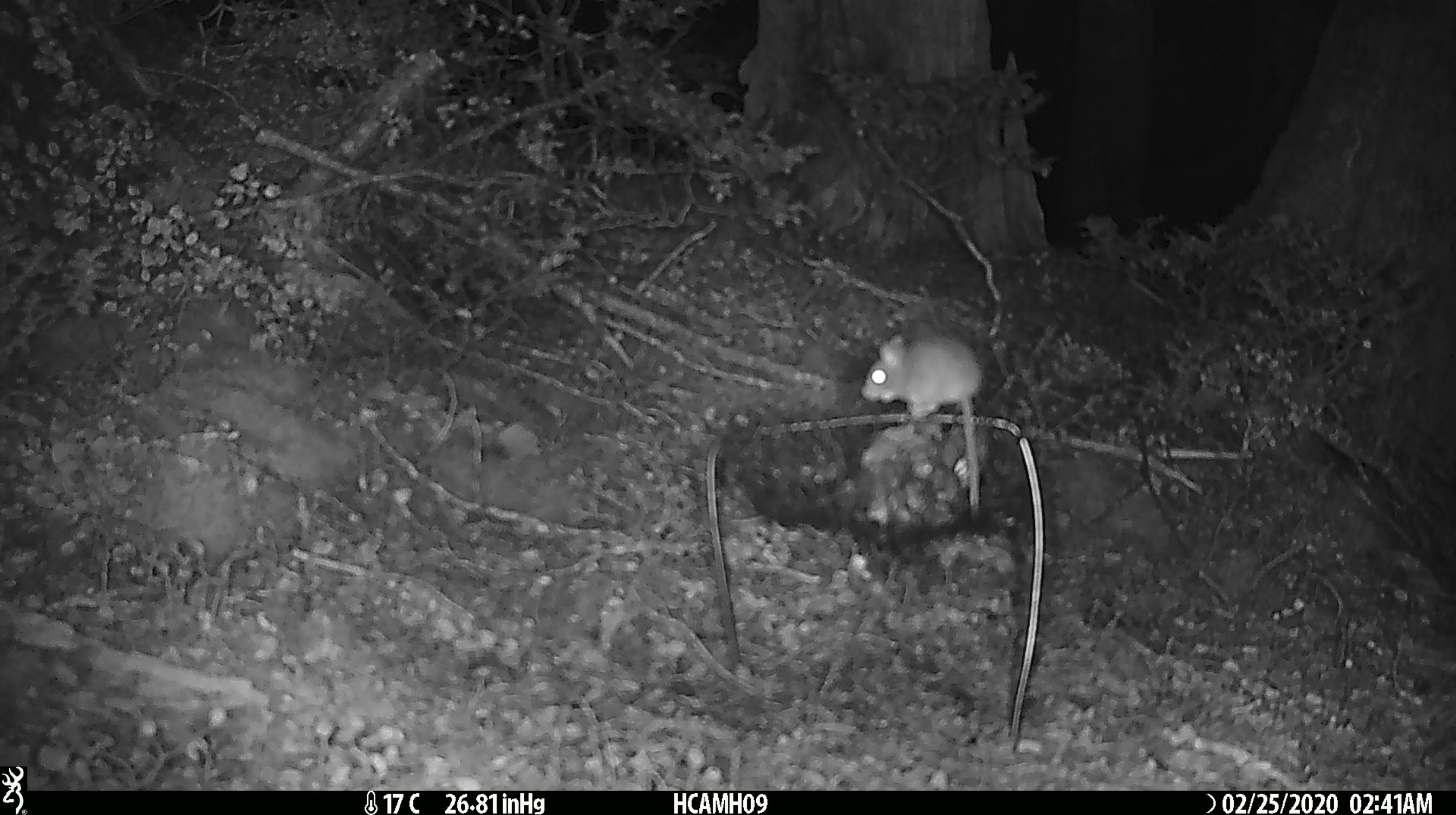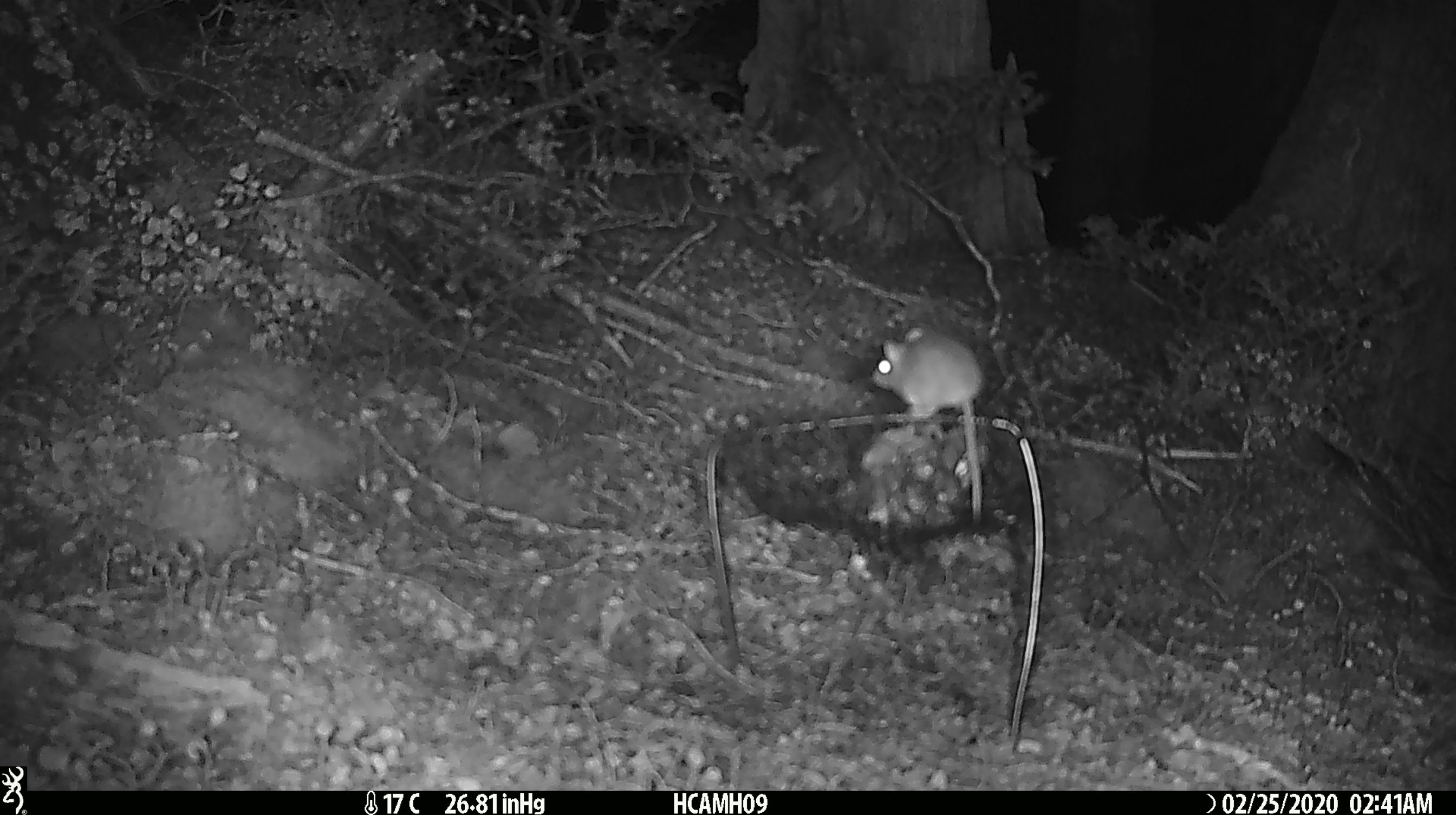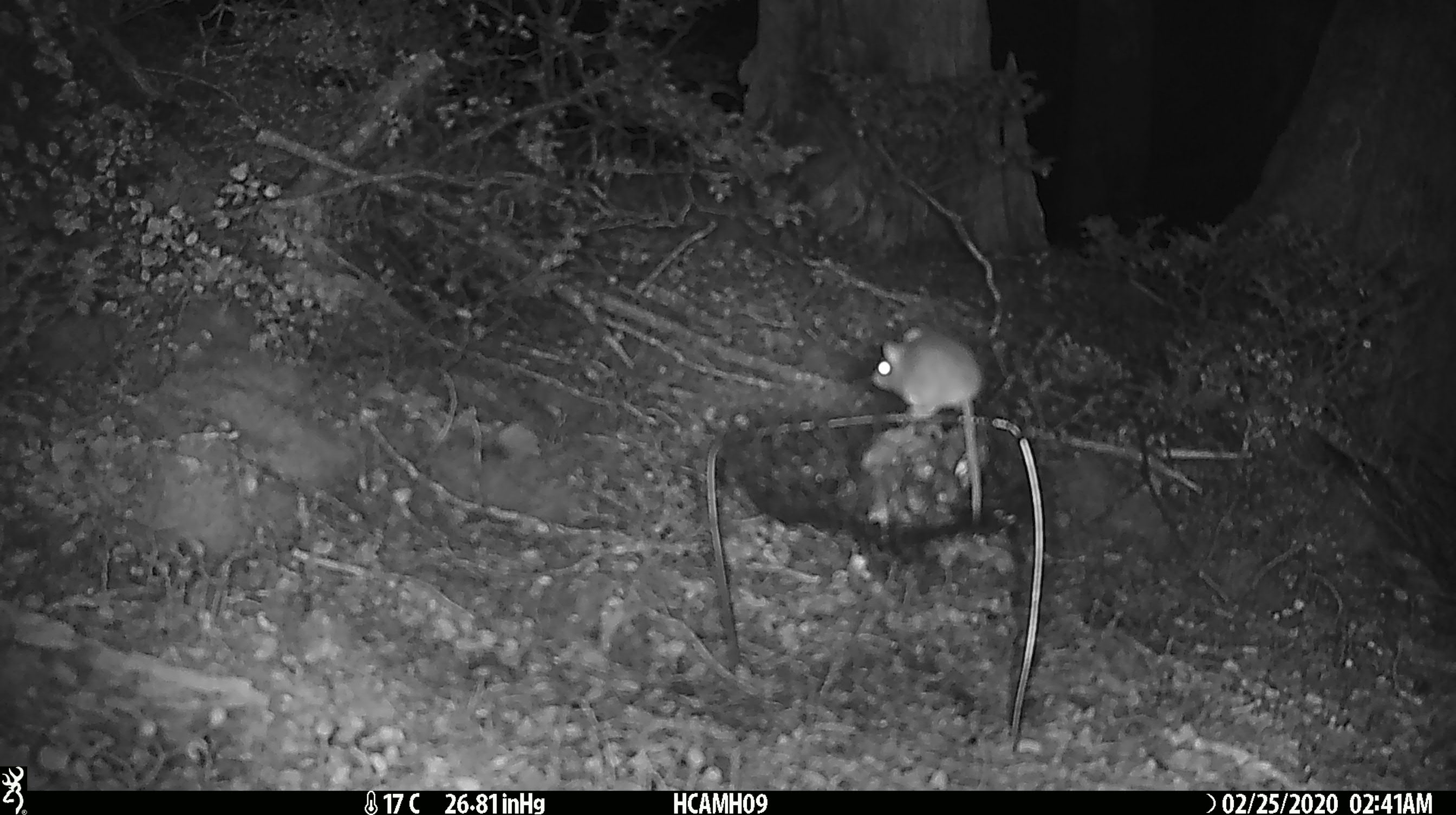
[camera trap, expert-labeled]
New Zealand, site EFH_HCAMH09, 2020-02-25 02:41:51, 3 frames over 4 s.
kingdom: Animalia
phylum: Chordata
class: Mammalia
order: Rodentia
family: Muridae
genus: Mus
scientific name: Mus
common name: mouse